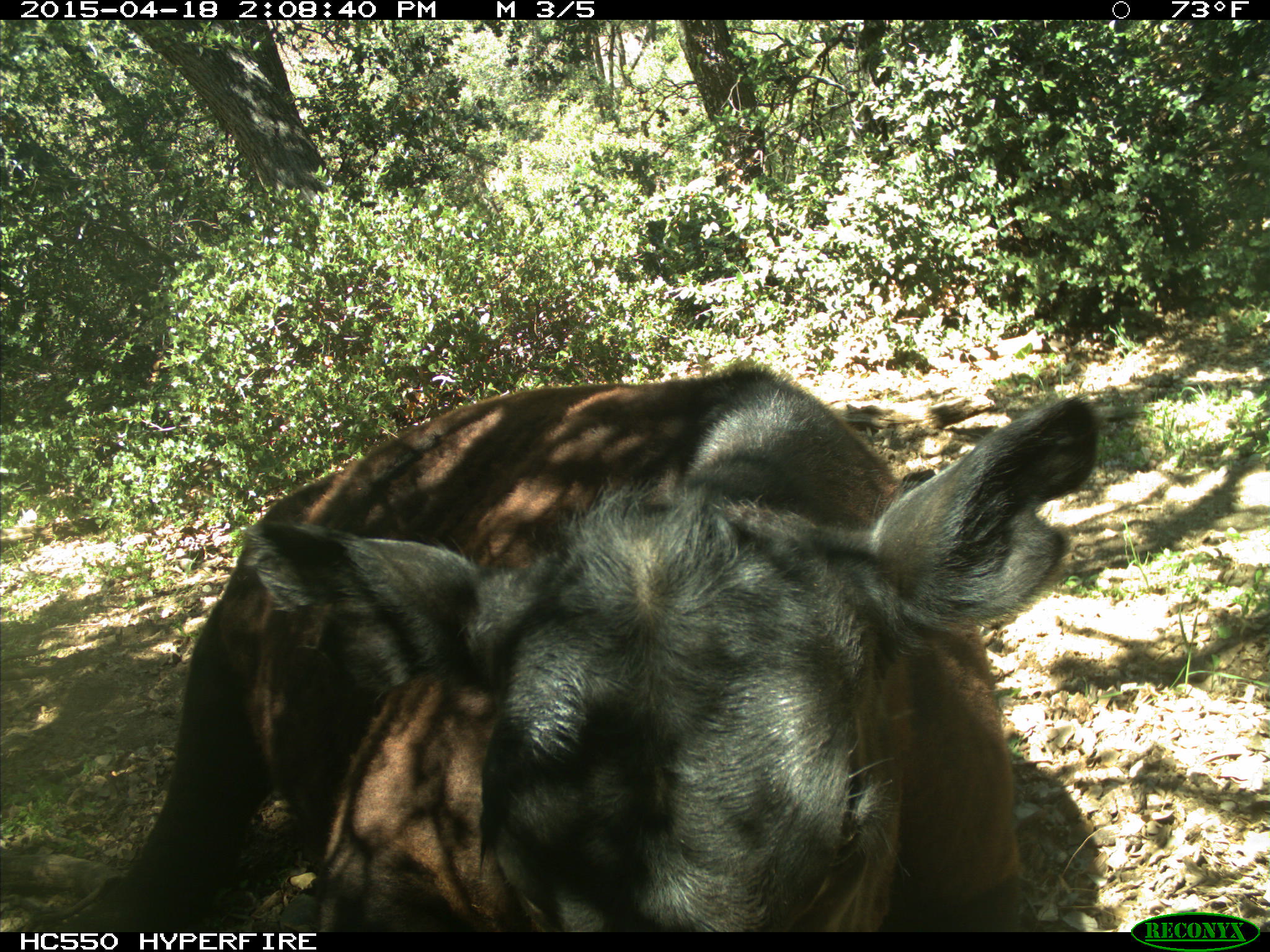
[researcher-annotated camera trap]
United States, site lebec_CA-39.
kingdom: Animalia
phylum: Chordata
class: Mammalia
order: Artiodactyla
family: Bovidae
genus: Bos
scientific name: Bos taurus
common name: domestic cow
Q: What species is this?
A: Bos taurus (domestic cow).